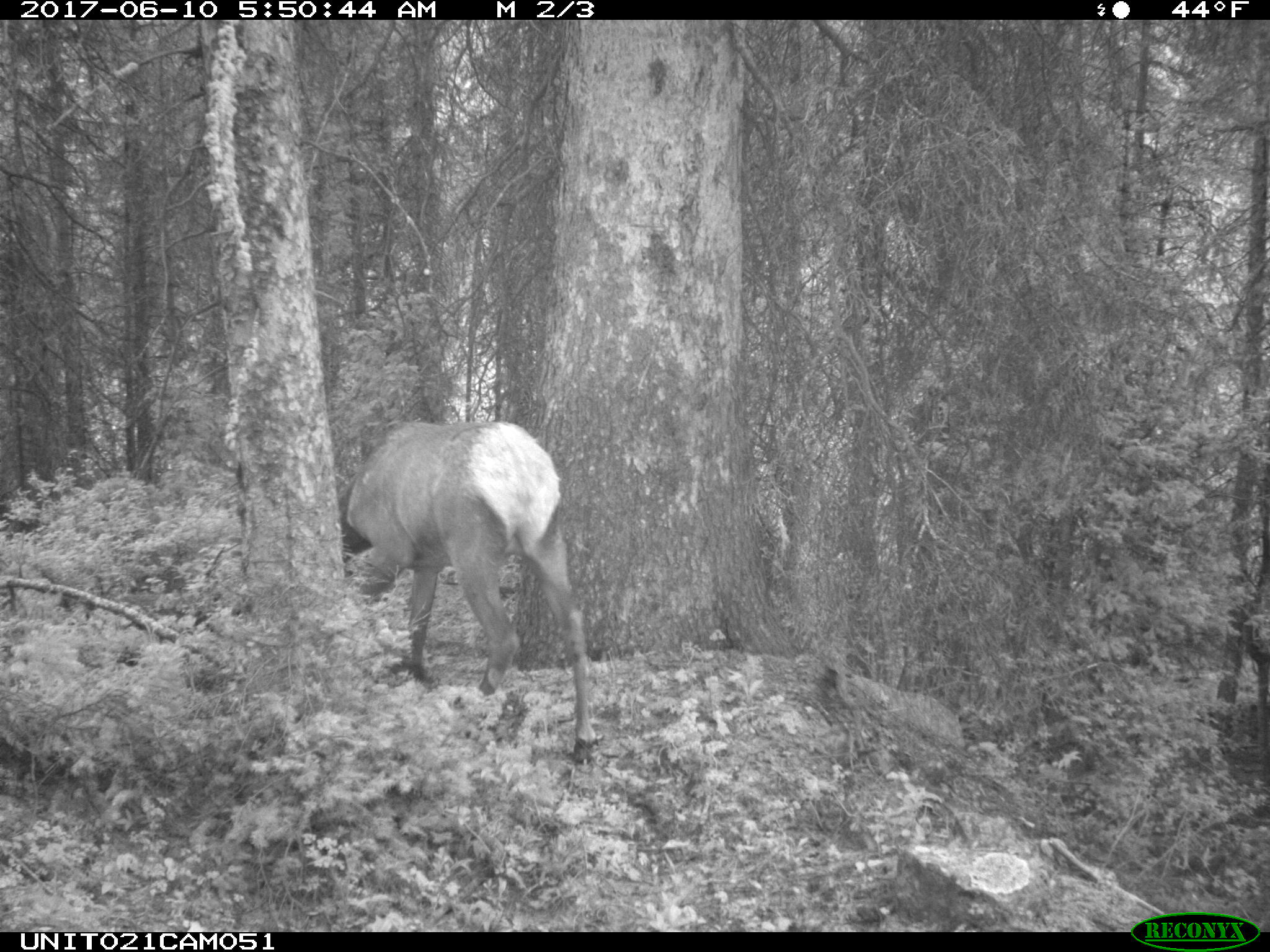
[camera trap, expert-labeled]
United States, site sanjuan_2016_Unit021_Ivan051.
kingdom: Animalia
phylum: Chordata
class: Mammalia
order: Artiodactyla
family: Cervidae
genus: Cervus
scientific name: Cervus elaphus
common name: red deer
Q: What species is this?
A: Cervus elaphus (red deer).